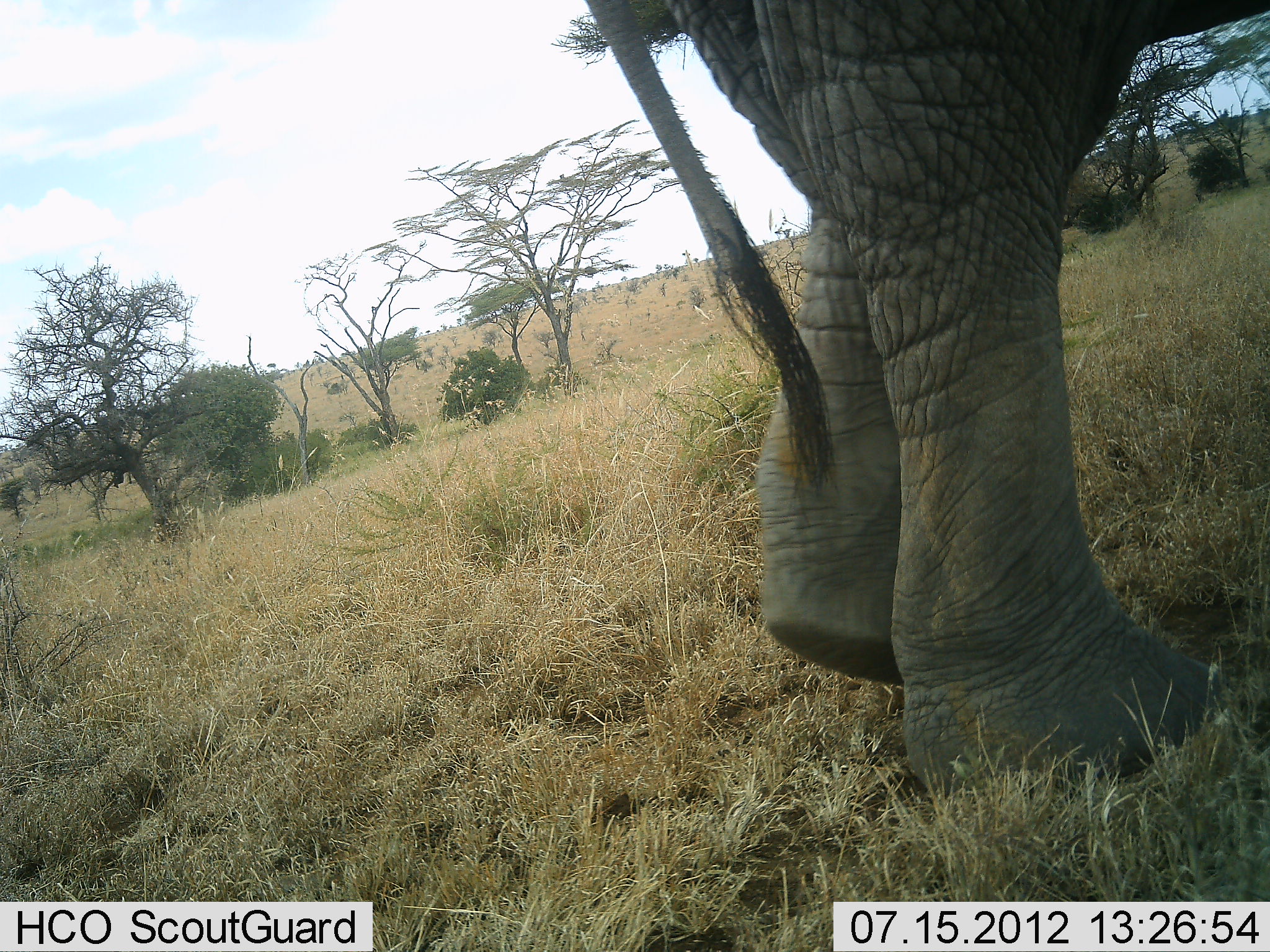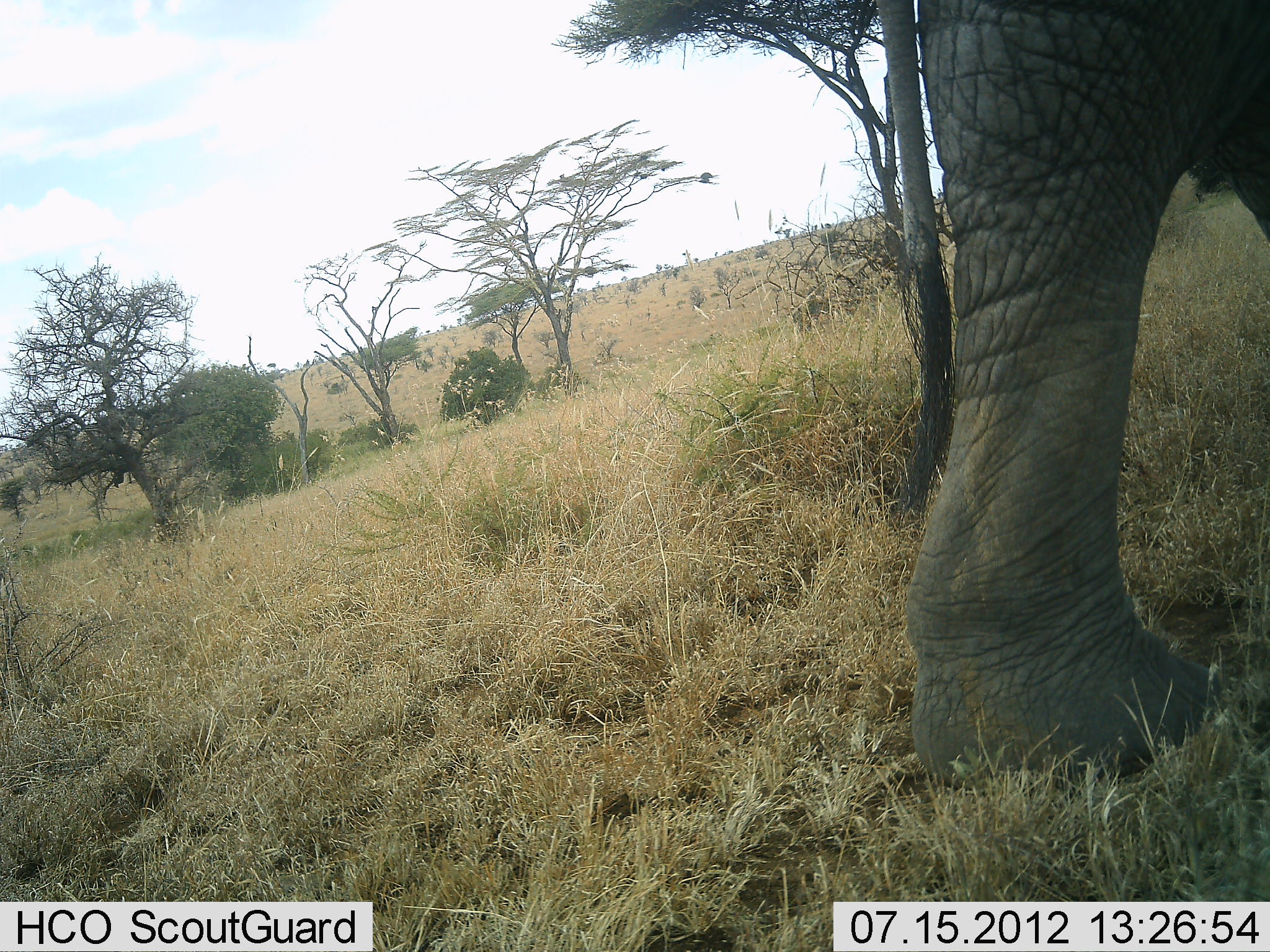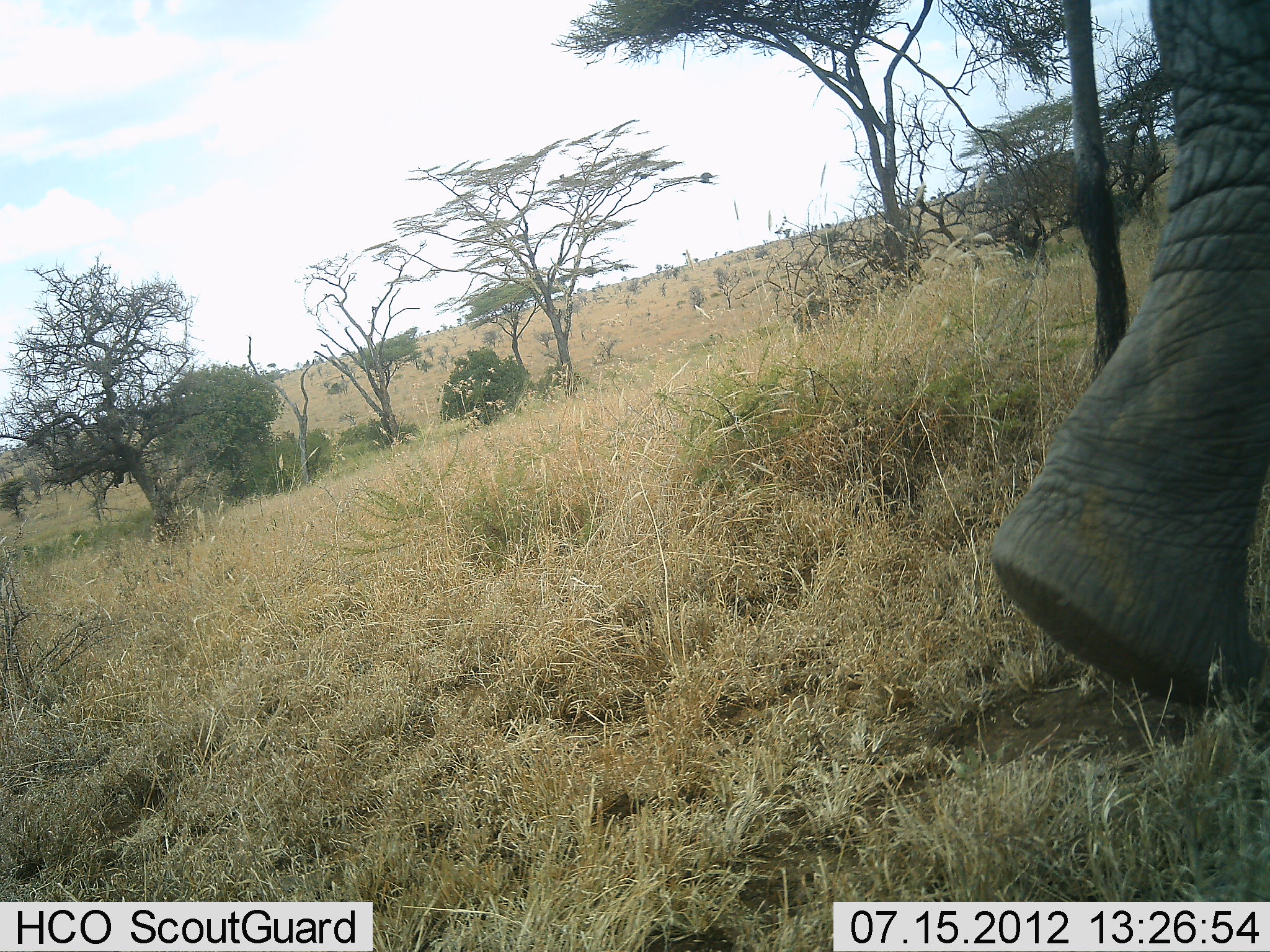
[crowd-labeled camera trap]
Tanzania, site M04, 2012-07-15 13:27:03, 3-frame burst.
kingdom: Animalia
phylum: Chordata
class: Mammalia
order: Proboscidea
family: Elephantidae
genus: Loxodonta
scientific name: Loxodonta africana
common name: african bush elephant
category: elephant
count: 1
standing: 0%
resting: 0%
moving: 100%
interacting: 0%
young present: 0%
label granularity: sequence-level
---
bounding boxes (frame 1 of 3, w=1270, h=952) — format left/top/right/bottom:
animal: 583/0/1270/813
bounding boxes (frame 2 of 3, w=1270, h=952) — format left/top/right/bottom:
animal: 870/0/1270/793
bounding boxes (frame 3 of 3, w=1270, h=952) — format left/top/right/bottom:
animal: 986/0/1270/707